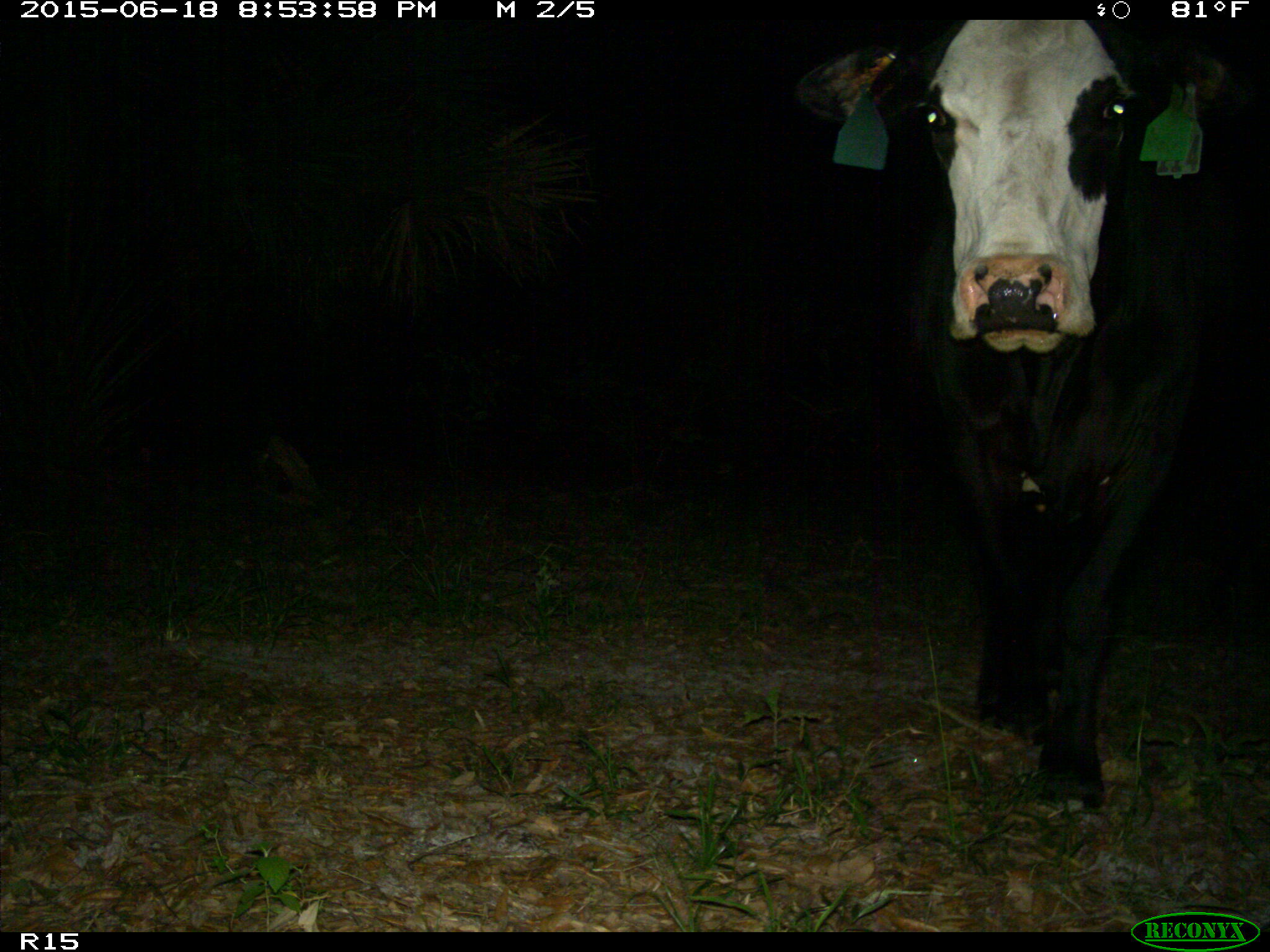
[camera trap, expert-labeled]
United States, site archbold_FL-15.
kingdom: Animalia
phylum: Chordata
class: Mammalia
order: Artiodactyla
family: Bovidae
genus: Bos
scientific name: Bos taurus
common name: domestic cow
Bos taurus (domestic cow).